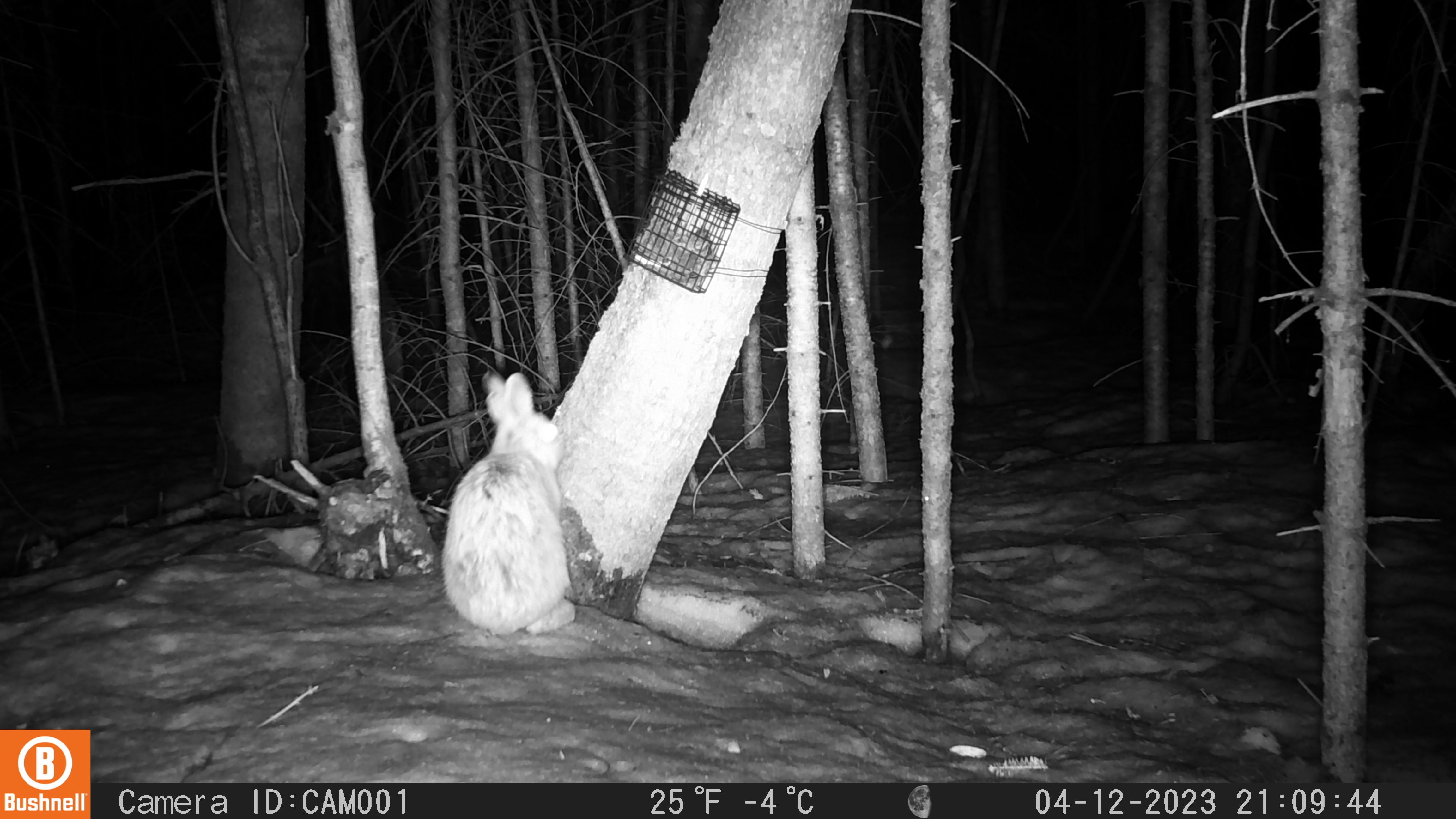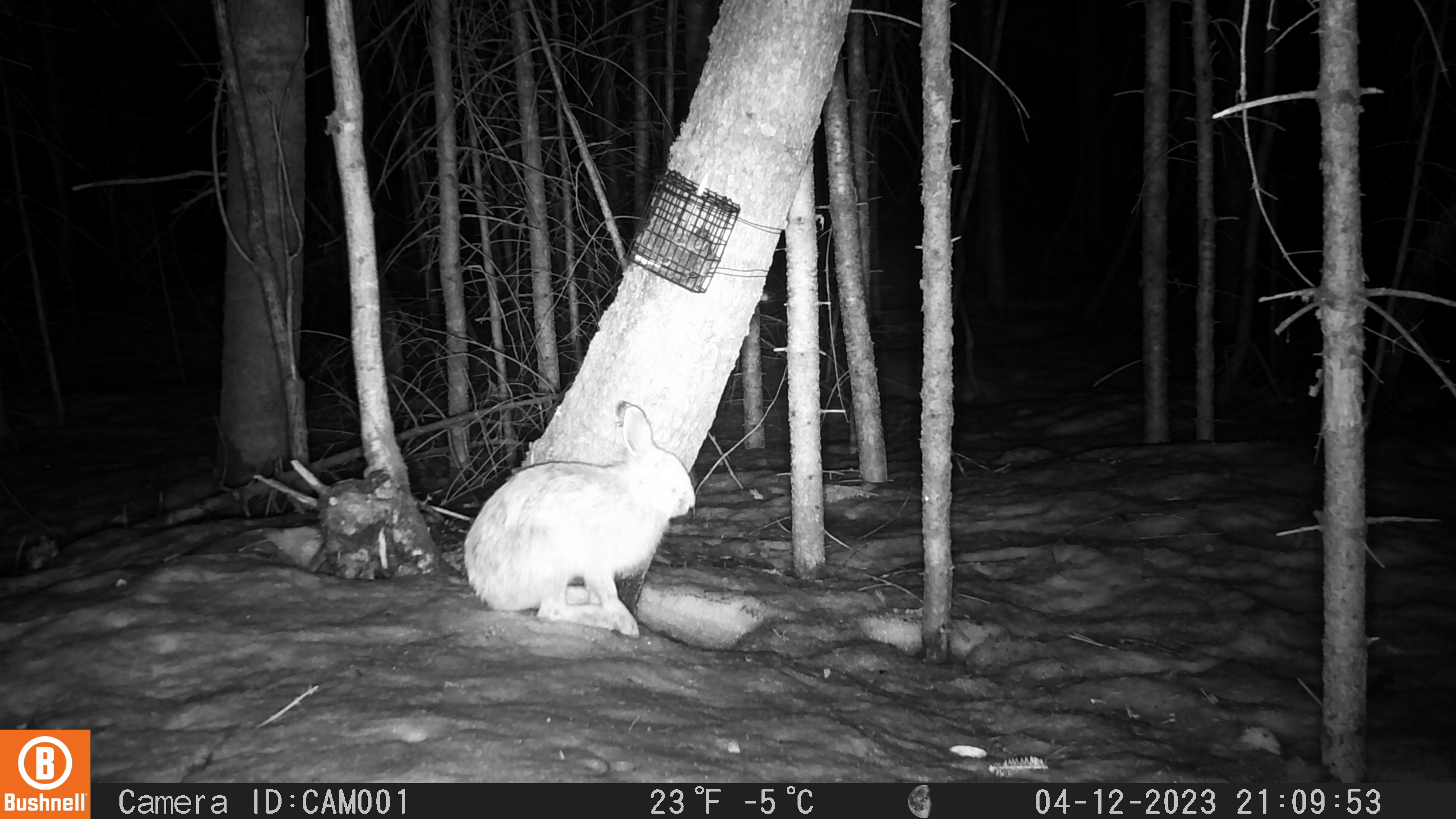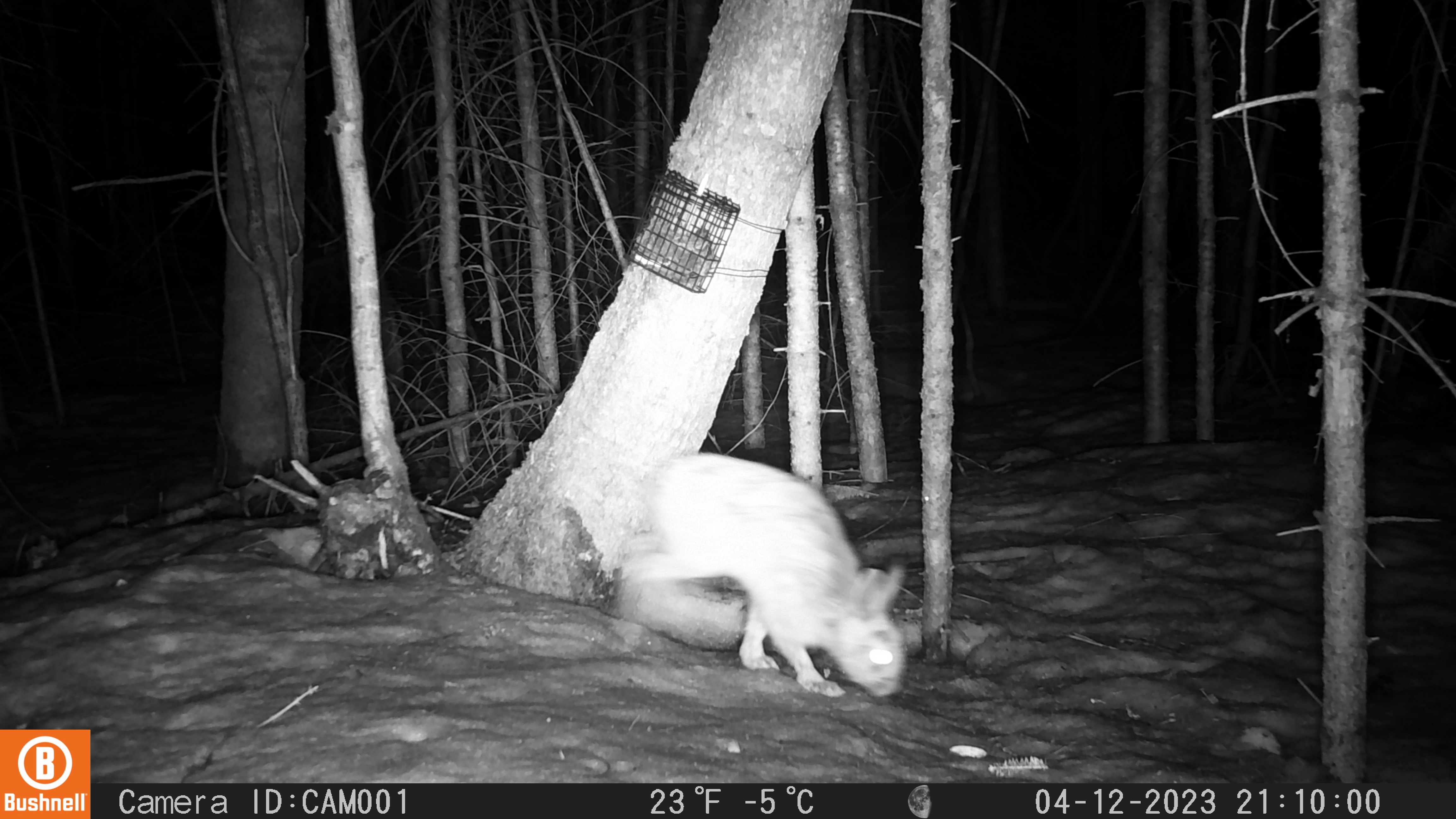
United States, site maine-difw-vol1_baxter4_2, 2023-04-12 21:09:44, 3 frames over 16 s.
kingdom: Animalia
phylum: Chordata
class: Mammalia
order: Lagomorpha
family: Leporidae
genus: Lepus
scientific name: Lepus americanus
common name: snowshoe hare